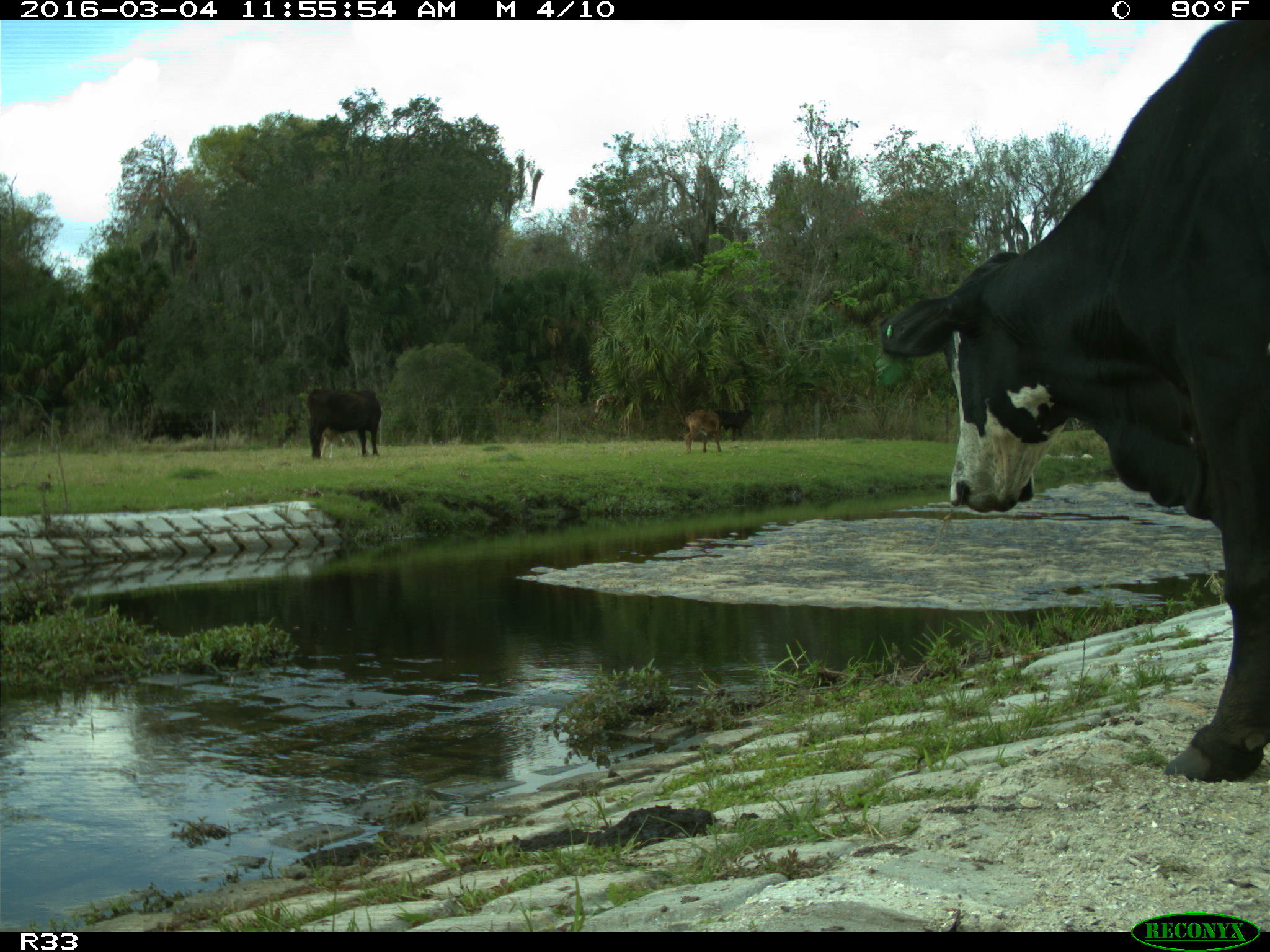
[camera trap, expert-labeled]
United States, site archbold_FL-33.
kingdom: Animalia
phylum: Chordata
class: Mammalia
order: Artiodactyla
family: Bovidae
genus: Bos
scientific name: Bos taurus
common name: domestic cow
Bos taurus (domestic cow).